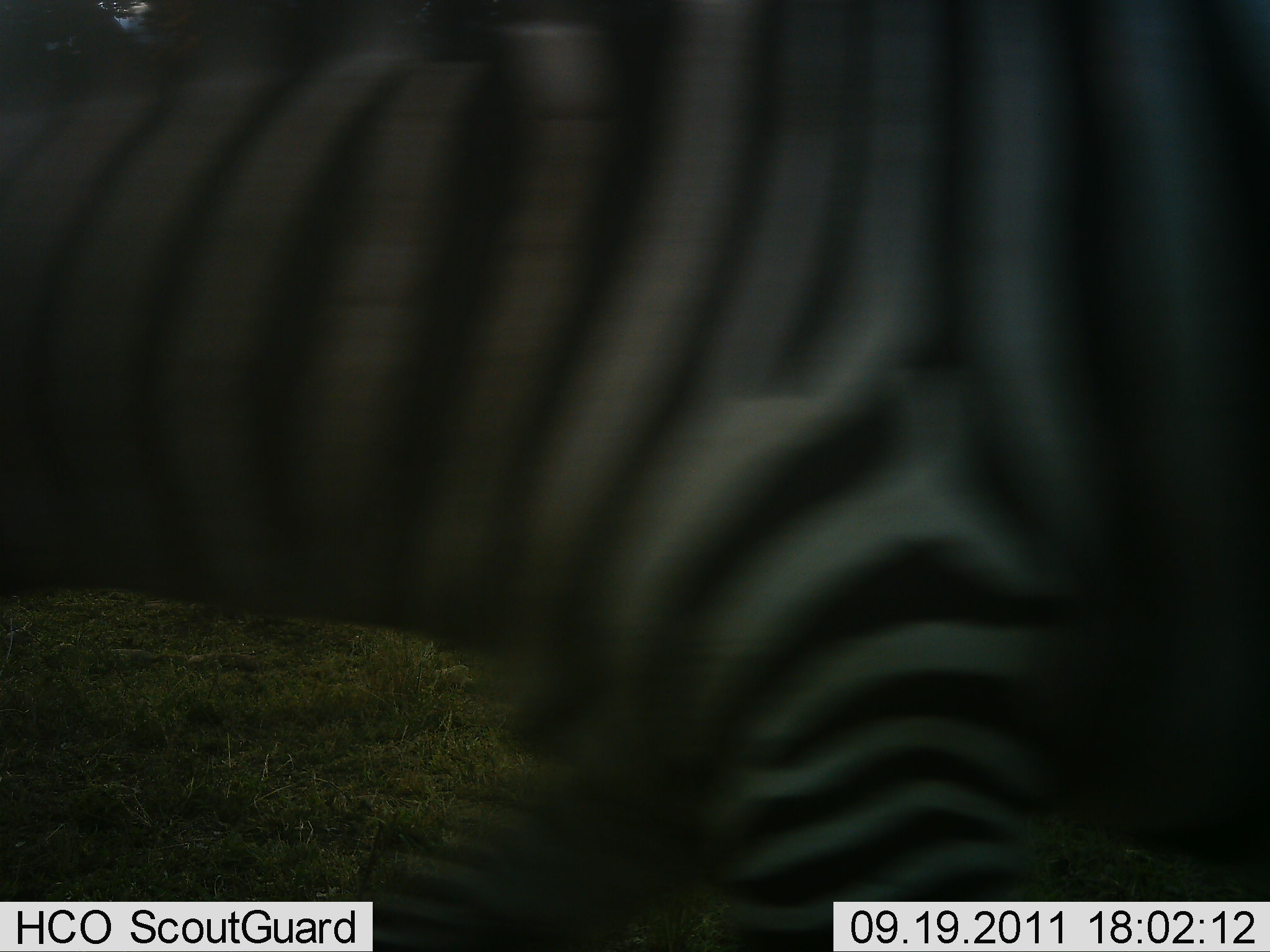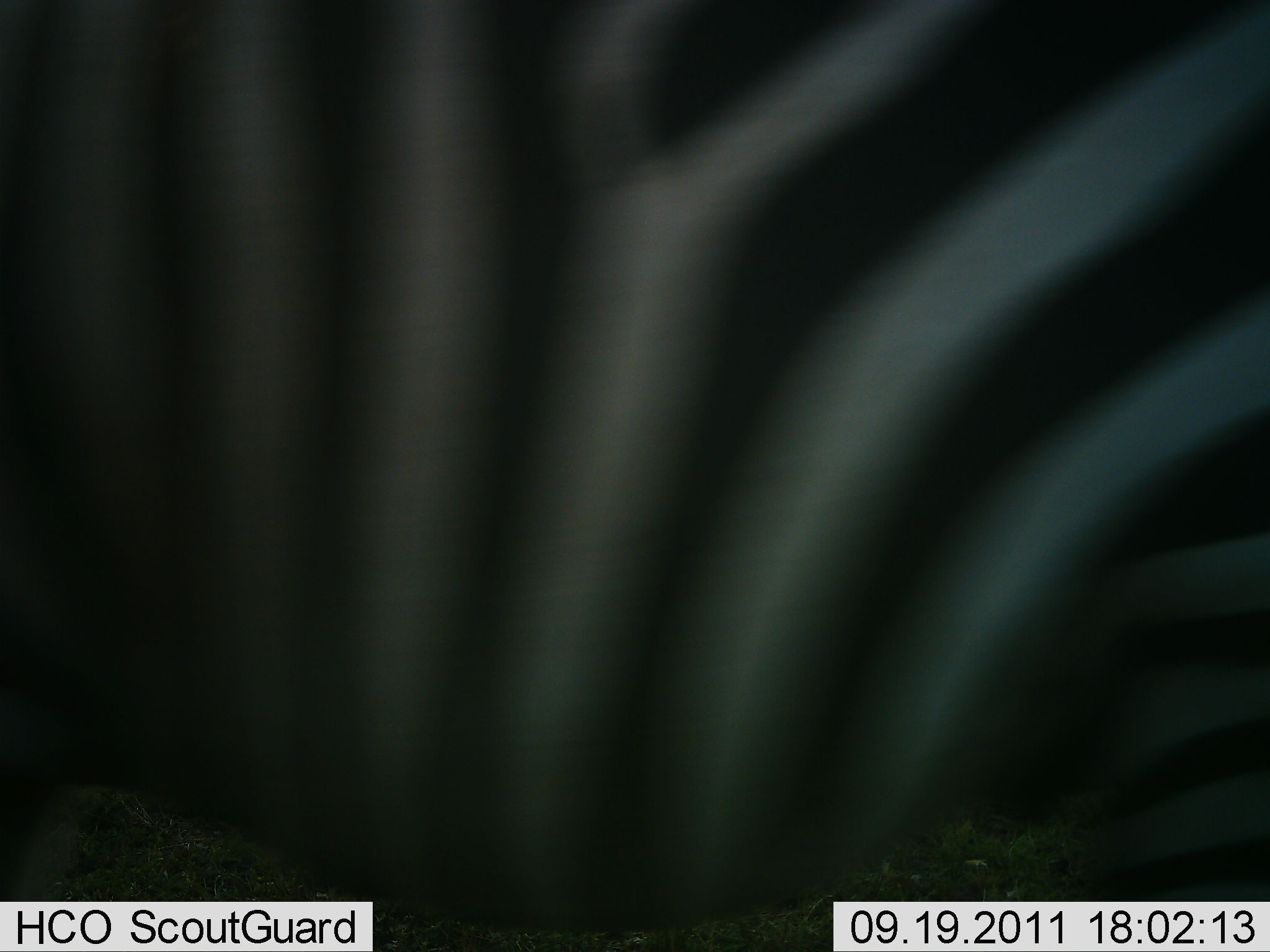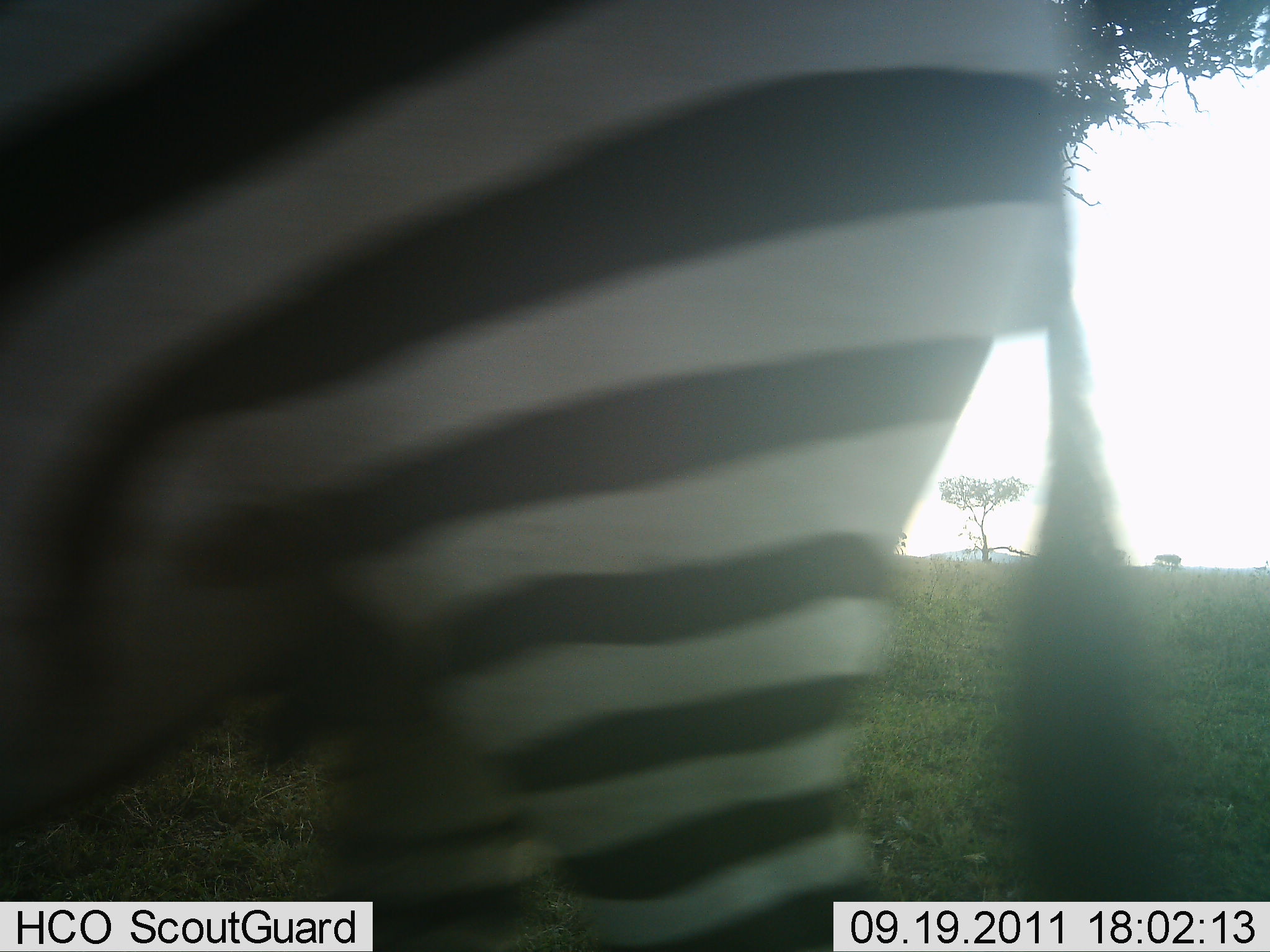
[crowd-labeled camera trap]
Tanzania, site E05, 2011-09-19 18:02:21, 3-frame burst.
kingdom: Animalia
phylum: Chordata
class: Mammalia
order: Perissodactyla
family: Equidae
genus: Equus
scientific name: Equus quagga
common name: plains zebra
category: zebra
Zebra (plains zebra) (Equus quagga), count 1. Behavior (volunteer vote fractions): standing 8%, resting 0%, moving 92%, interacting 0%. Young present (vote fraction): 0%. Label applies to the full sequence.